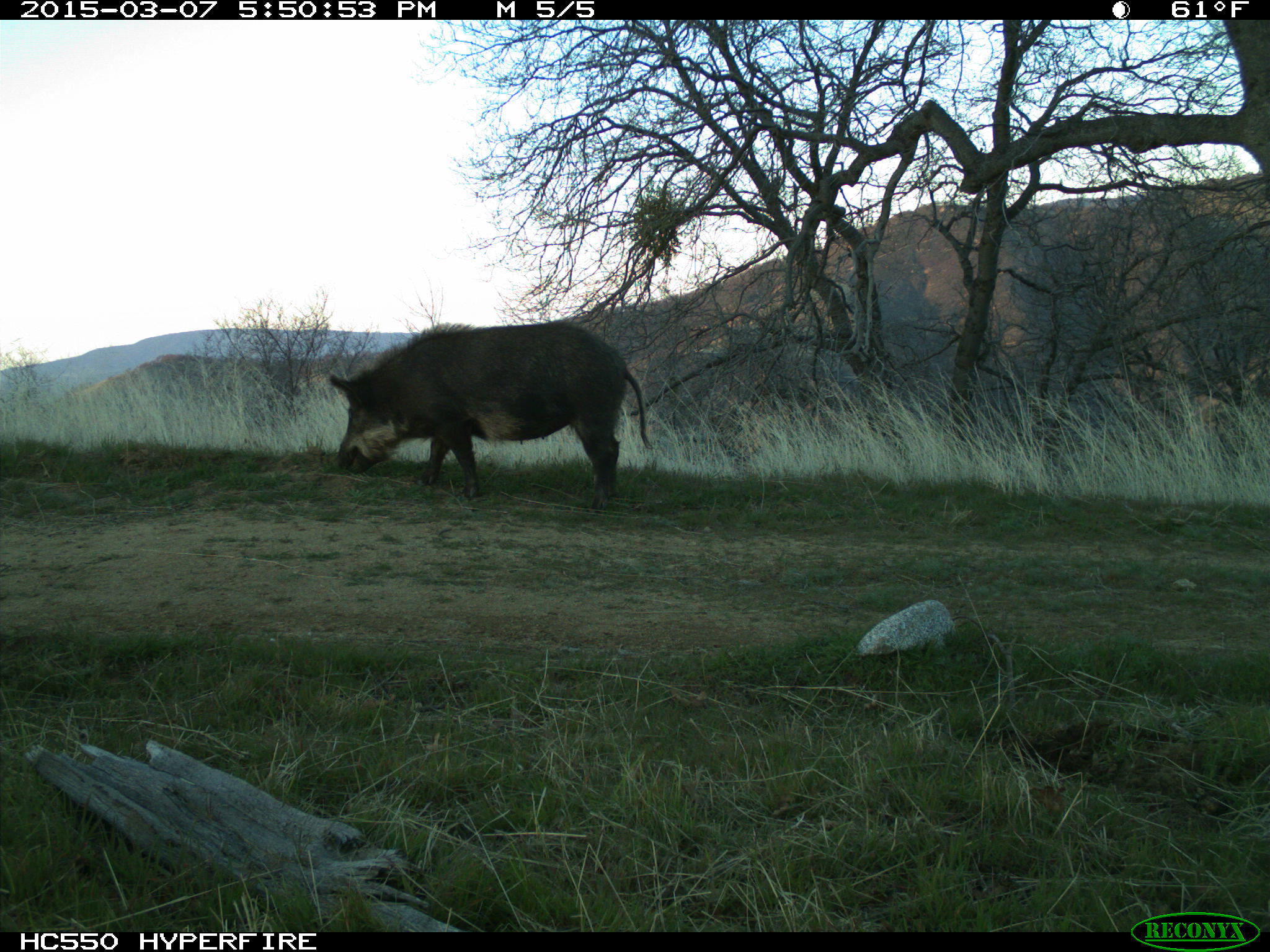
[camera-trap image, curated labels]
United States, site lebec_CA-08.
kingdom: Animalia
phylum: Chordata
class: Mammalia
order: Artiodactyla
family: Suidae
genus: Sus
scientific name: Sus scrofa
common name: wild boar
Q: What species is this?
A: Sus scrofa (wild boar).